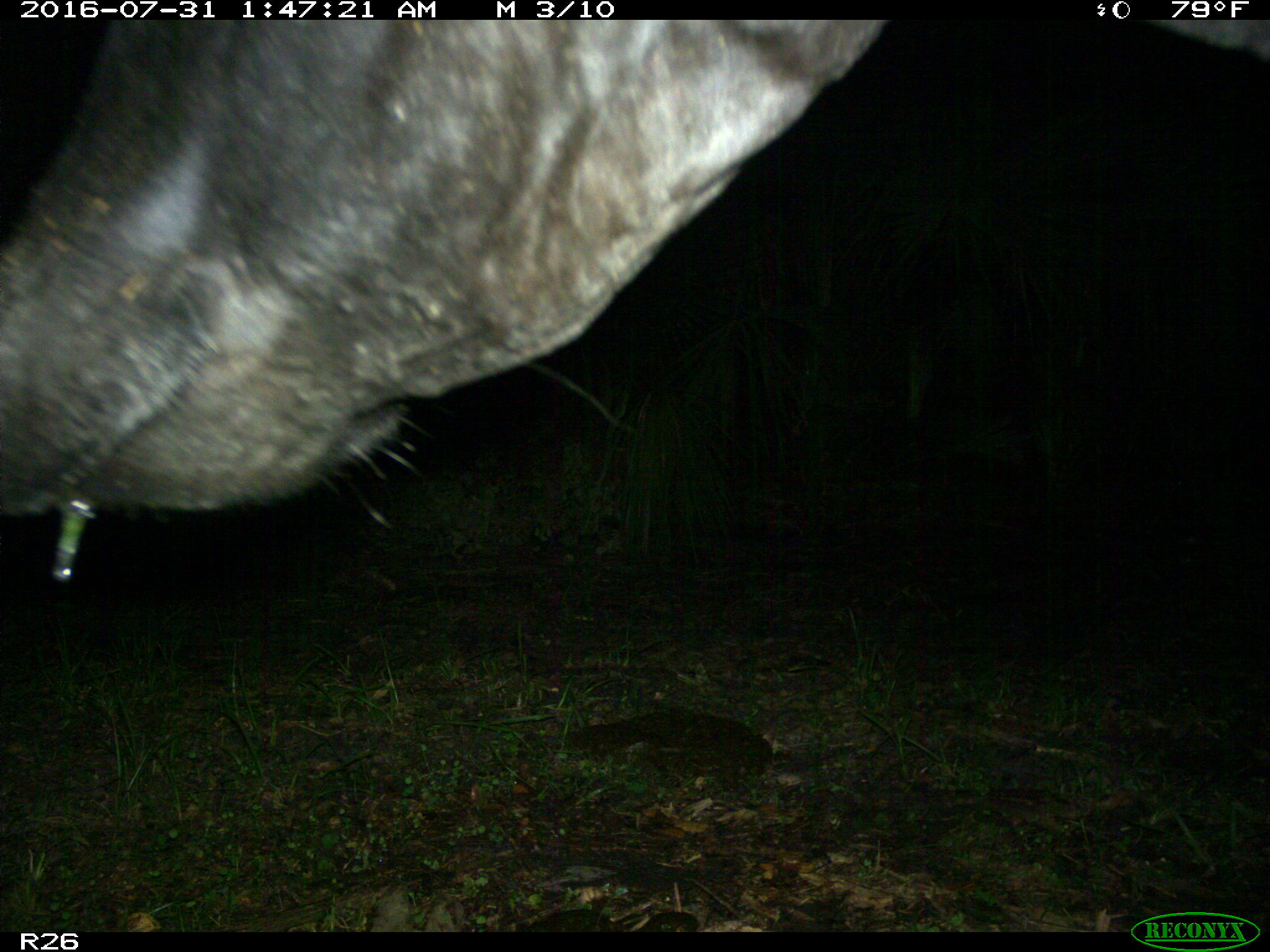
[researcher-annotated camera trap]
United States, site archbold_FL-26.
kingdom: Animalia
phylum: Chordata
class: Mammalia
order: Artiodactyla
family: Bovidae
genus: Bos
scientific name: Bos taurus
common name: domestic cow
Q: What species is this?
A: Bos taurus (domestic cow).